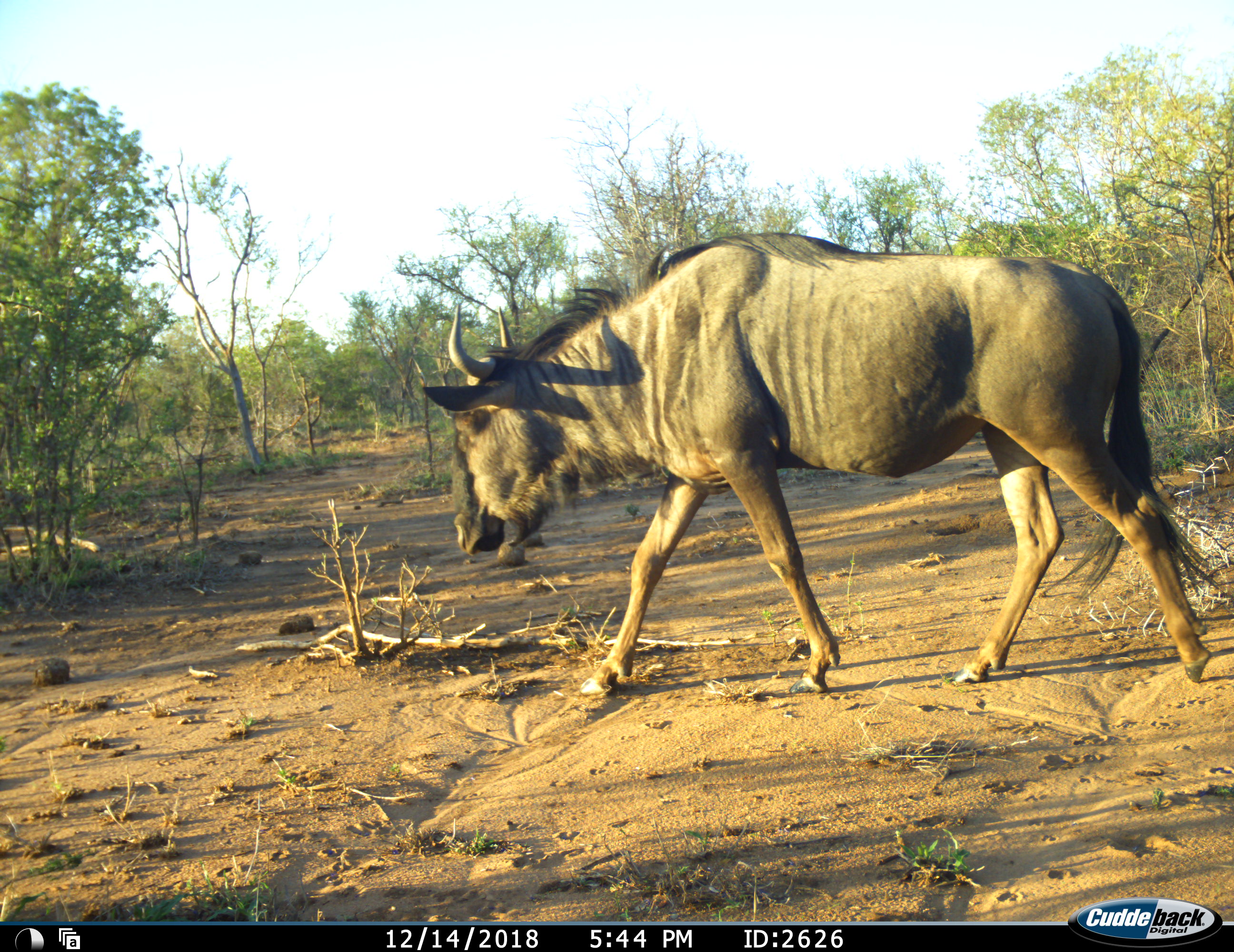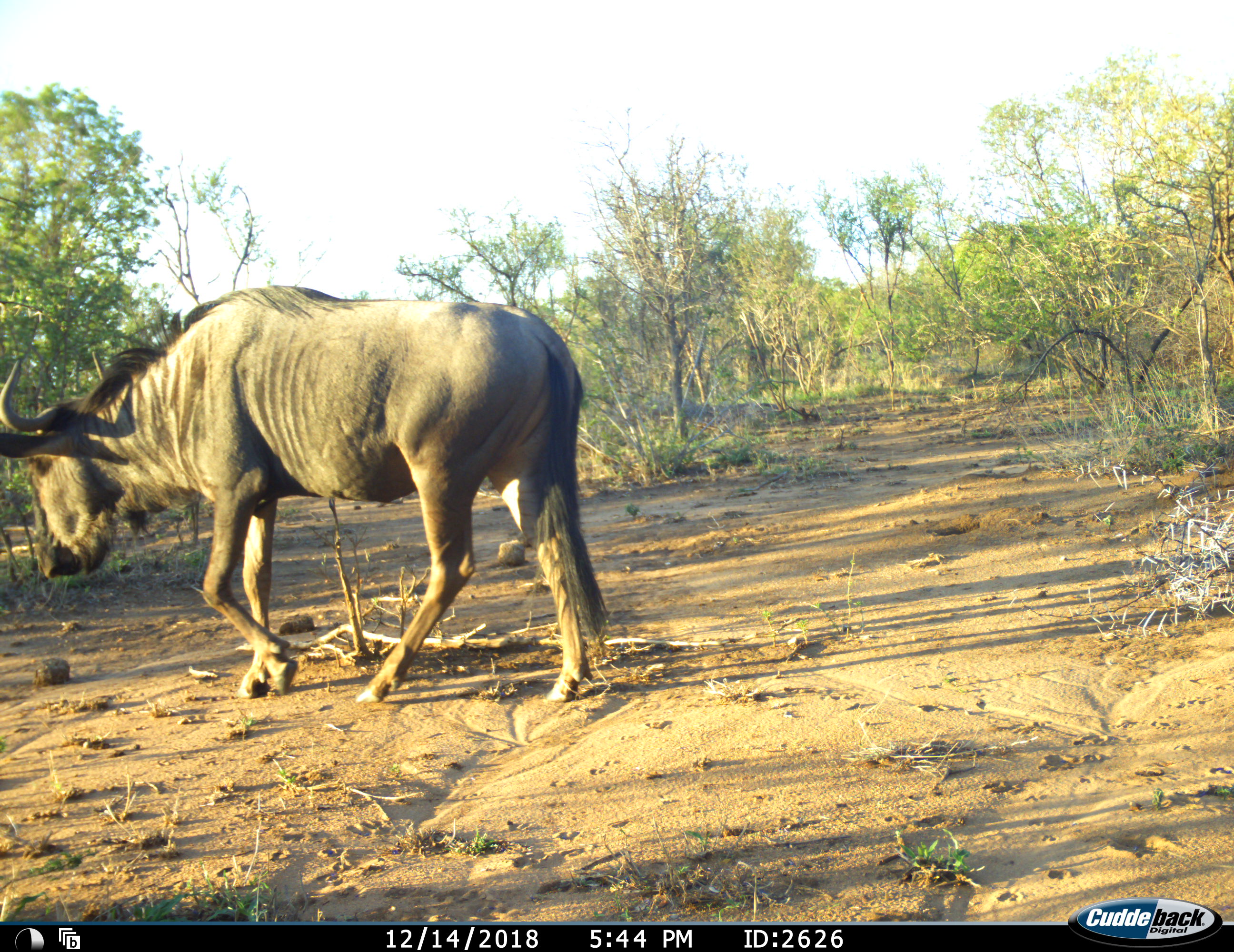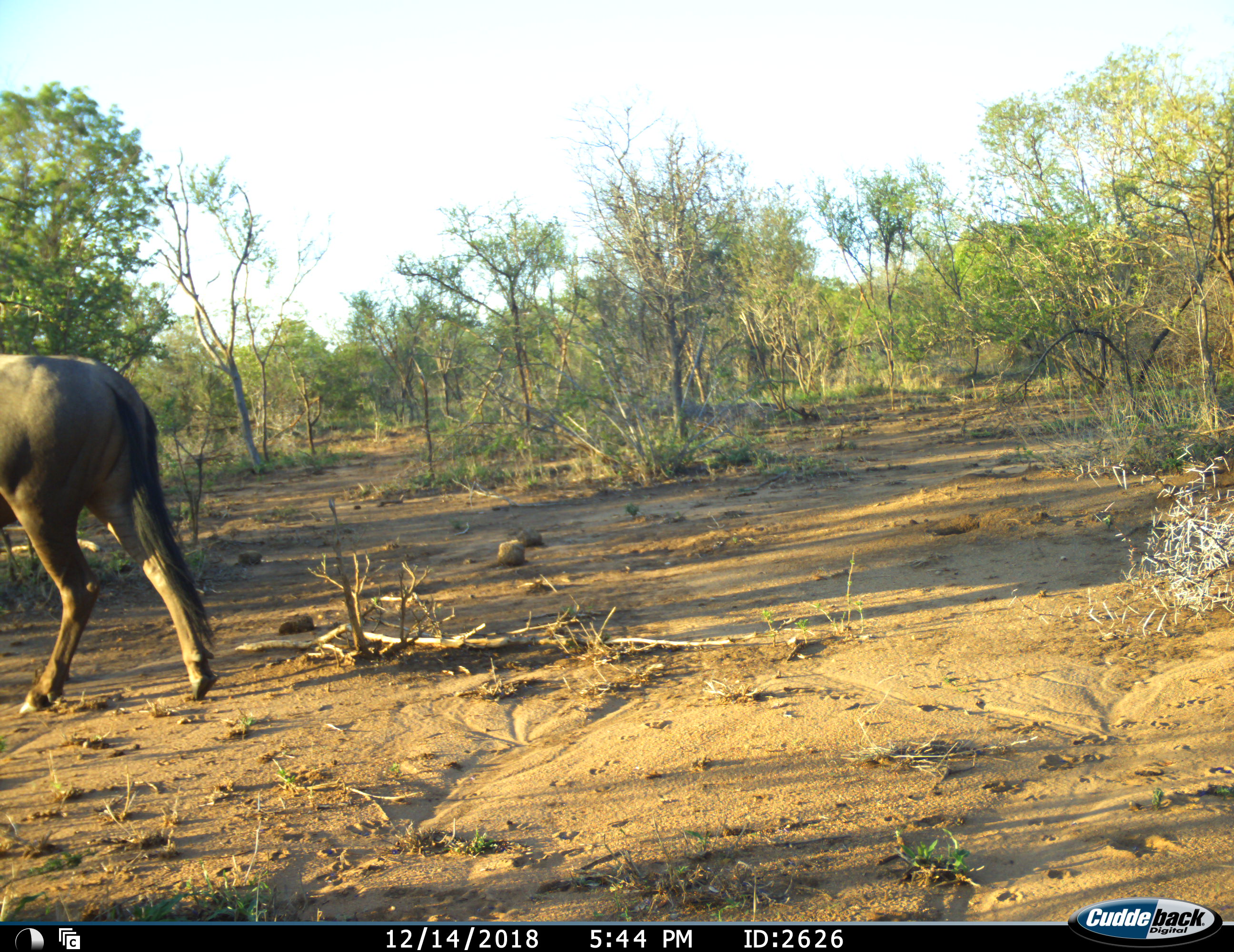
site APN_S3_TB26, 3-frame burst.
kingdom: Animalia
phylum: Chordata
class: Mammalia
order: Artiodactyla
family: Bovidae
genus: Connochaetes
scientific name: Connochaetes taurinus taurinus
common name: blue wildebeest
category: wildebeestblue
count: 1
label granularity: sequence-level